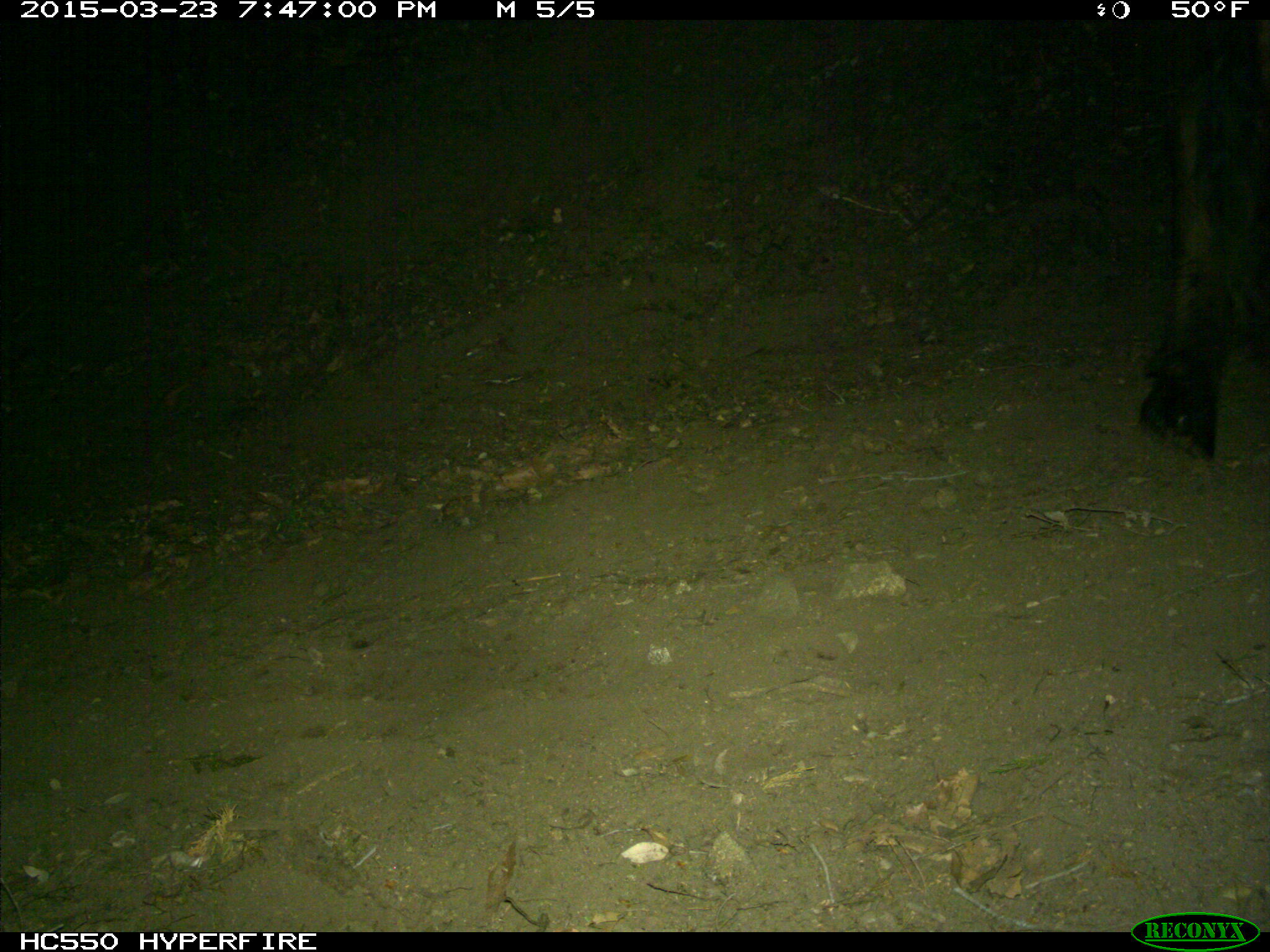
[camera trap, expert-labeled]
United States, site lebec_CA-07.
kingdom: Animalia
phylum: Chordata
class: Mammalia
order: Artiodactyla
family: Bovidae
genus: Bos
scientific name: Bos taurus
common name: domestic cow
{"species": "Bos taurus (domestic cow)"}